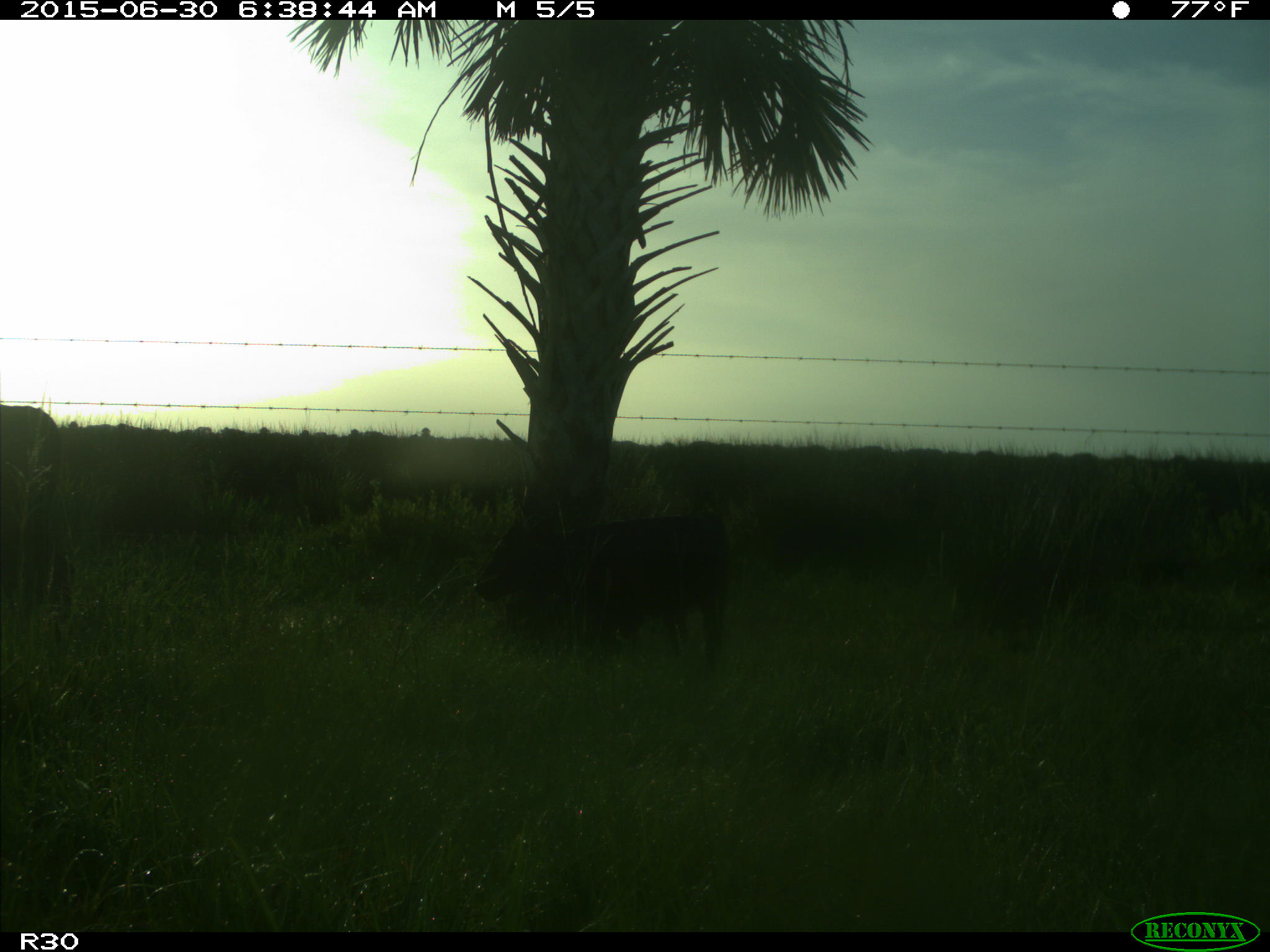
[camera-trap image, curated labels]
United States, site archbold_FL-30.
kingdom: Animalia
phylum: Chordata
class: Mammalia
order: Artiodactyla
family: Bovidae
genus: Bos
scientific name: Bos taurus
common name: domestic cow